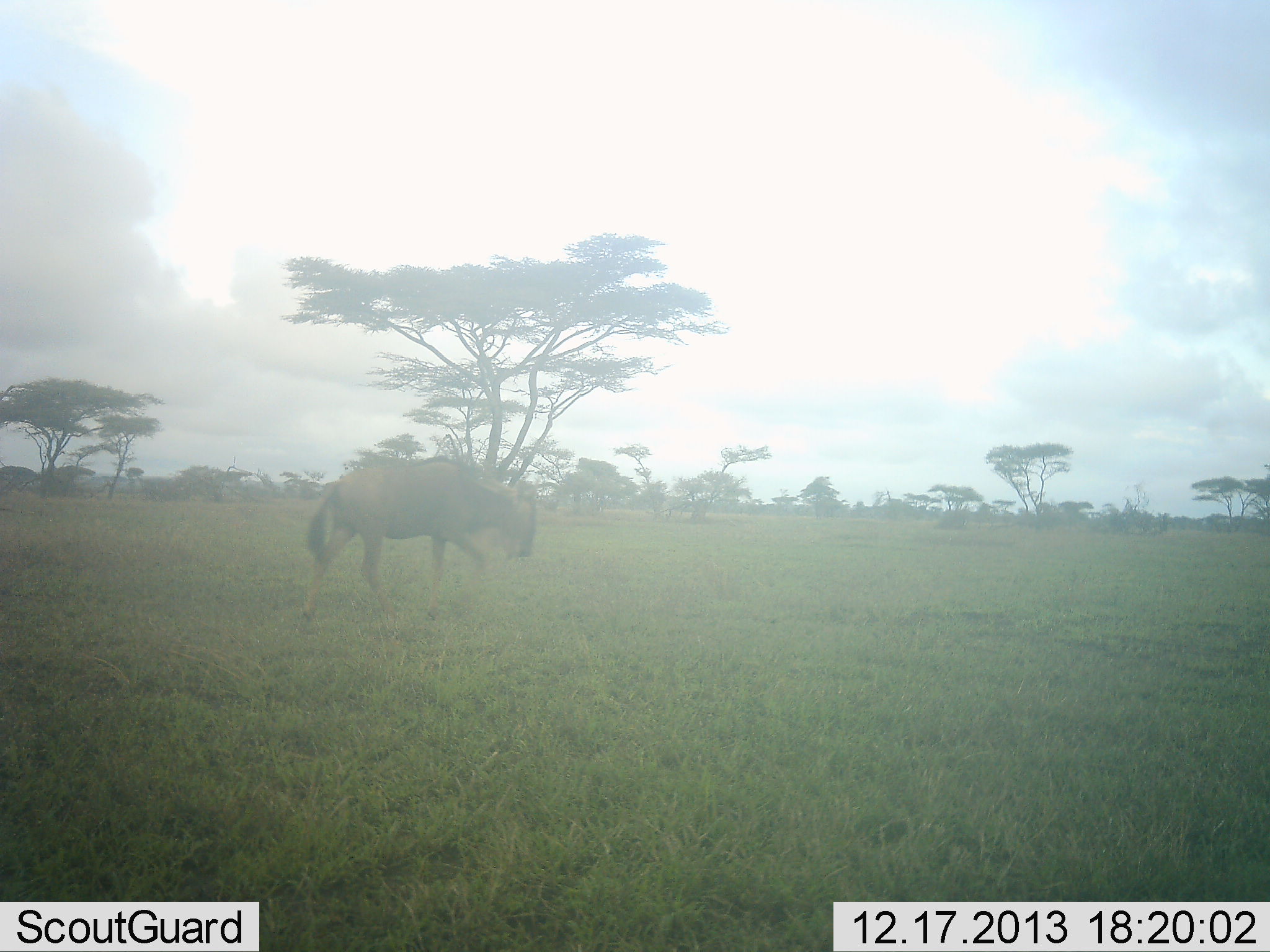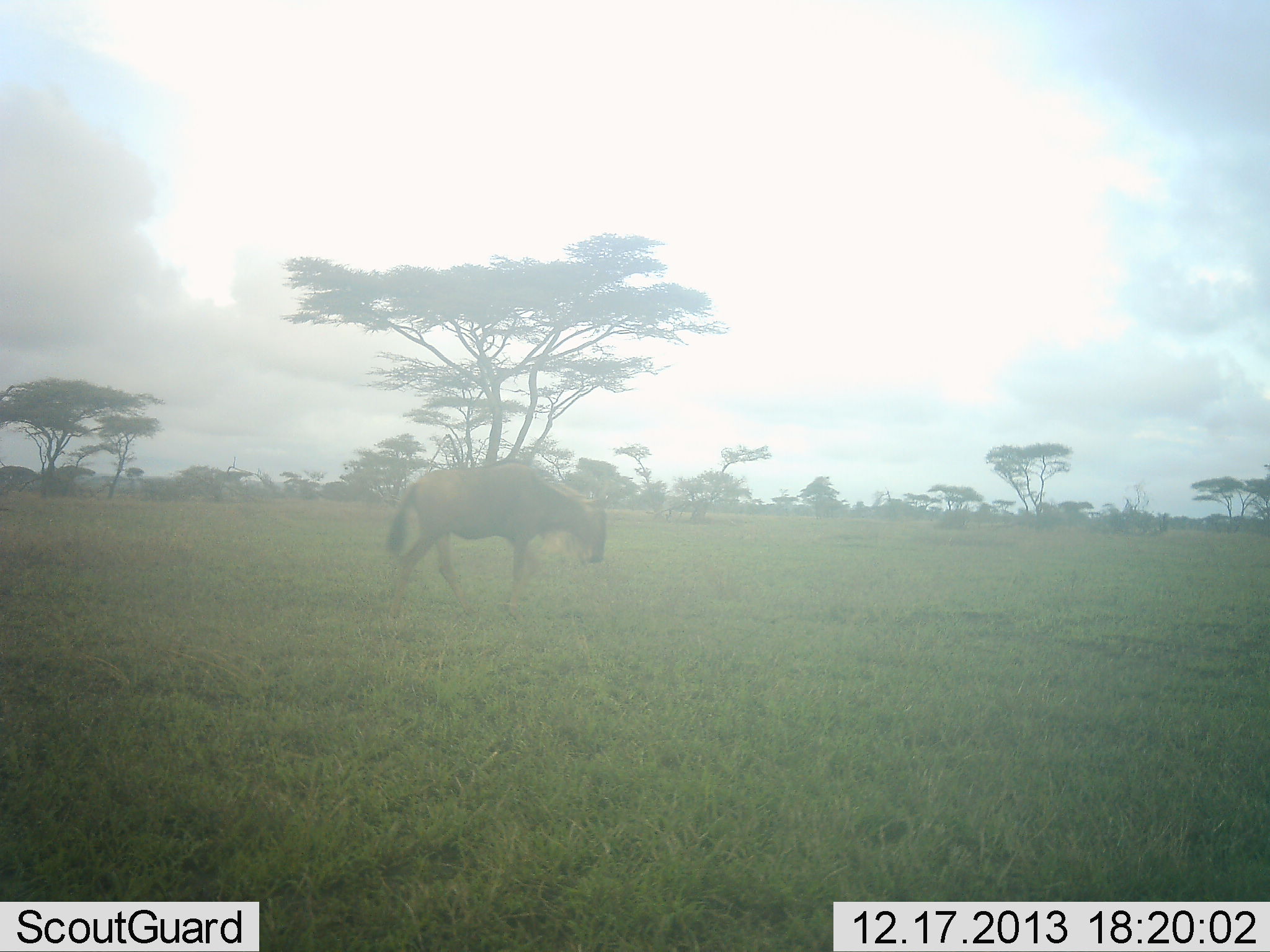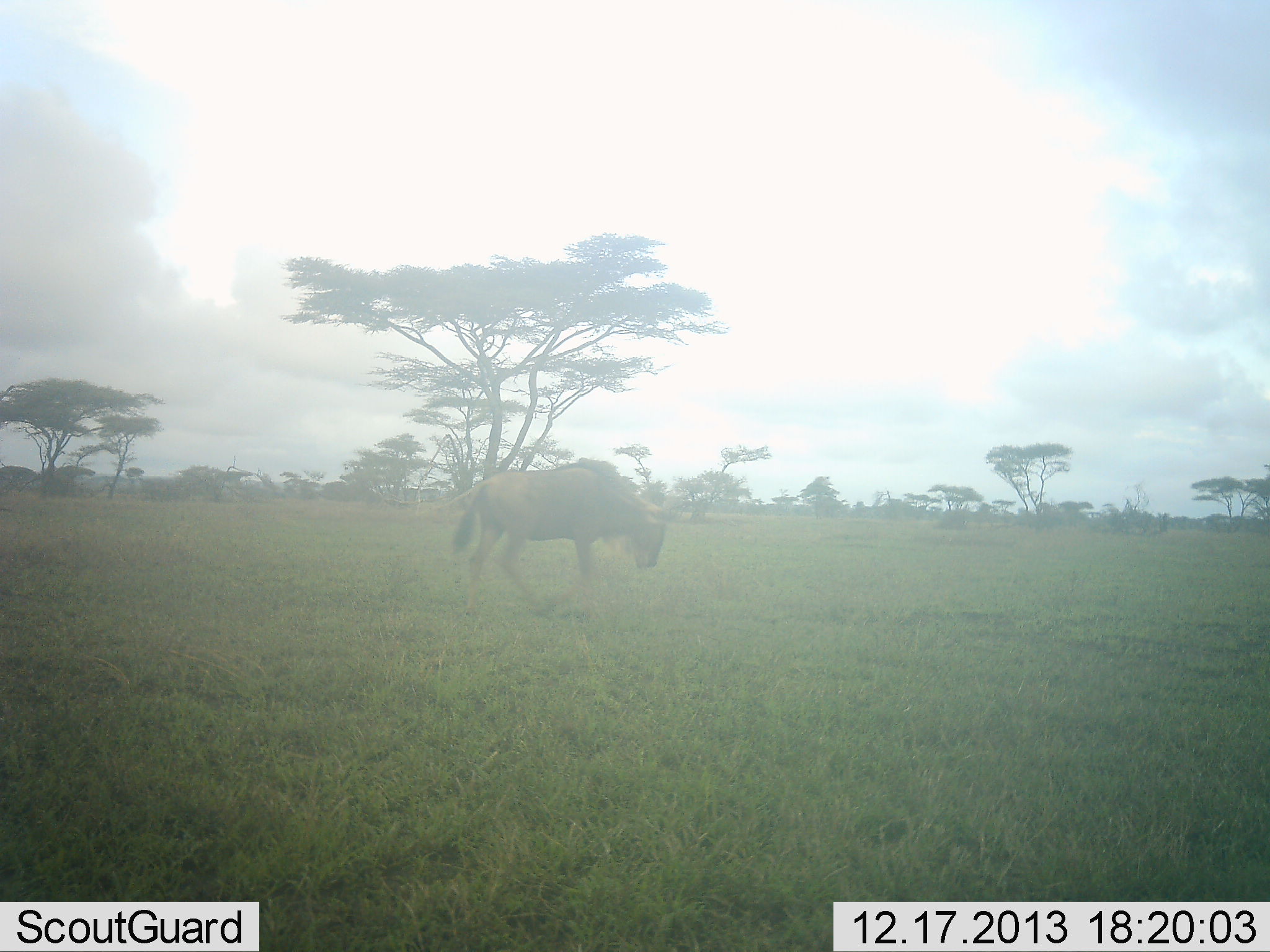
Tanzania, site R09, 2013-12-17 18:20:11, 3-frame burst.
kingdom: Animalia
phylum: Chordata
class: Mammalia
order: Artiodactyla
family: Bovidae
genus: Connochaetes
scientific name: Connochaetes taurinus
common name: blue wildebeest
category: wildebeest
Wildebeest (blue wildebeest) (Connochaetes taurinus), count 1. Behavior (volunteer vote fractions): standing 10%, resting 0%, moving 90%, interacting 0%. Young present (vote fraction): 0%. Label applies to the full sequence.